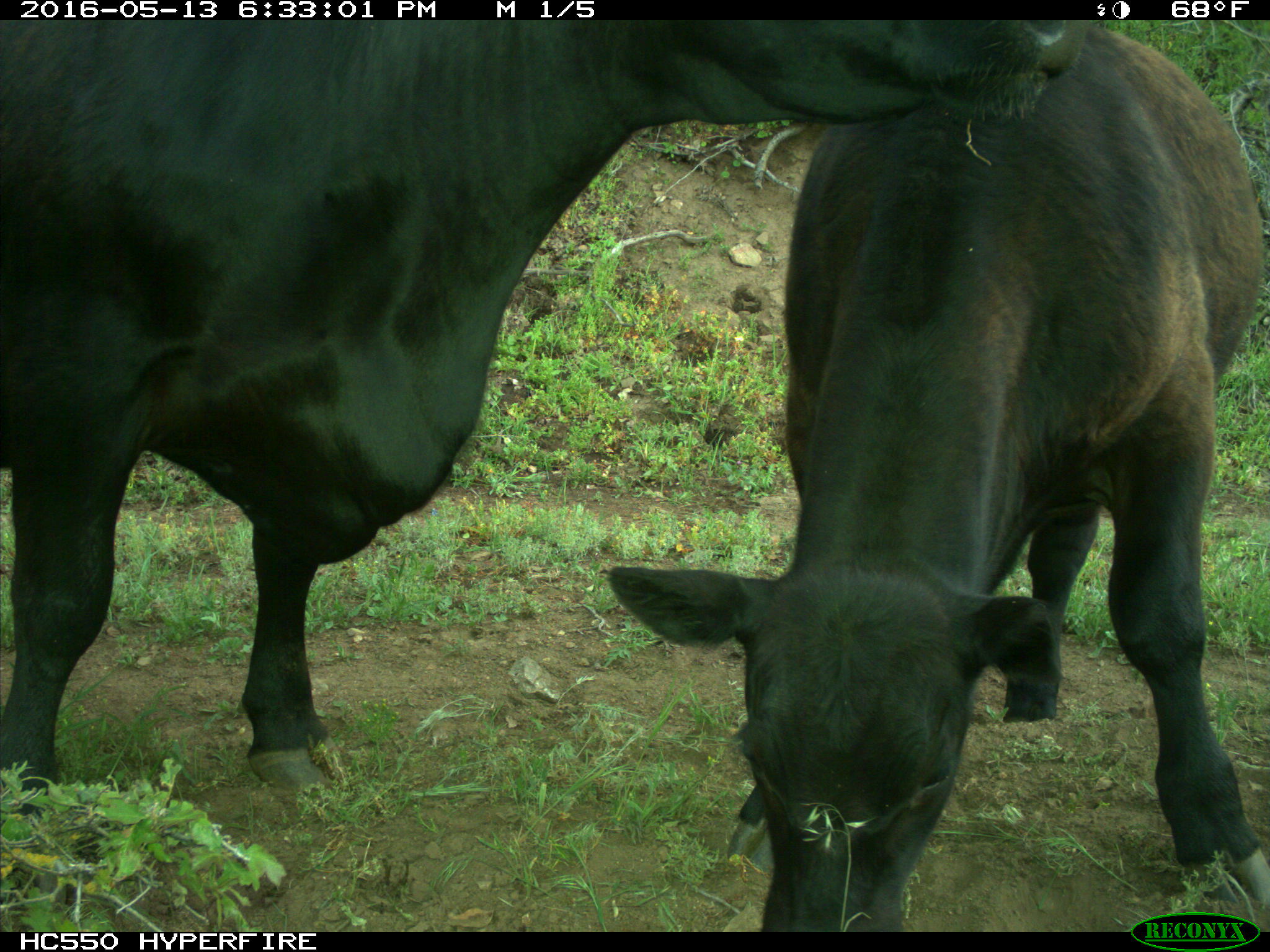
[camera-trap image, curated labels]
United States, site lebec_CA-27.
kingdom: Animalia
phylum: Chordata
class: Mammalia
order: Artiodactyla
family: Bovidae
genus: Bos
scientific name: Bos taurus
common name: domestic cow